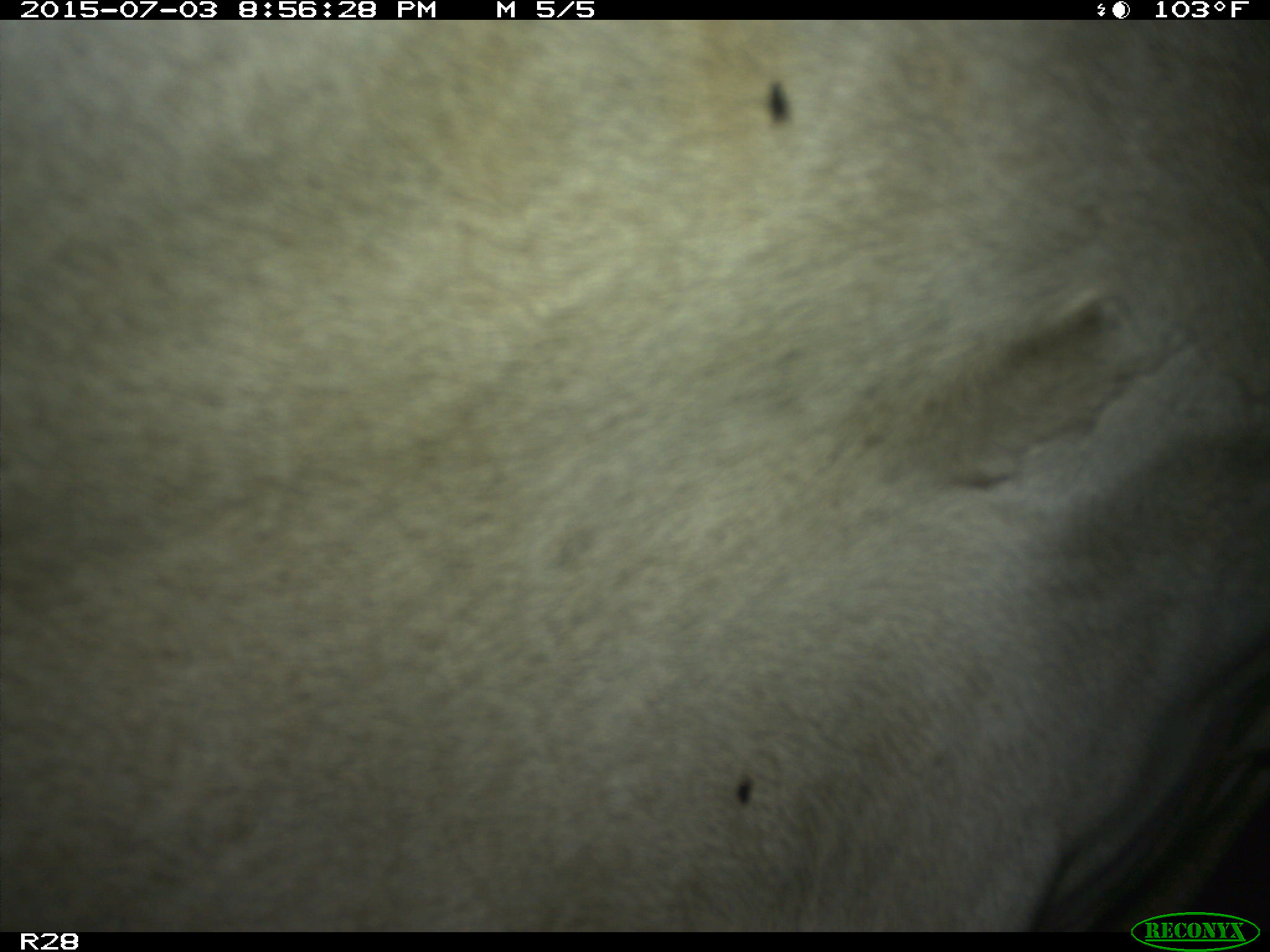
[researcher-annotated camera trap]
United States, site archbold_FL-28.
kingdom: Animalia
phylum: Chordata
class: Mammalia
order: Artiodactyla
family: Bovidae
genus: Bos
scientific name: Bos taurus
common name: domestic cow